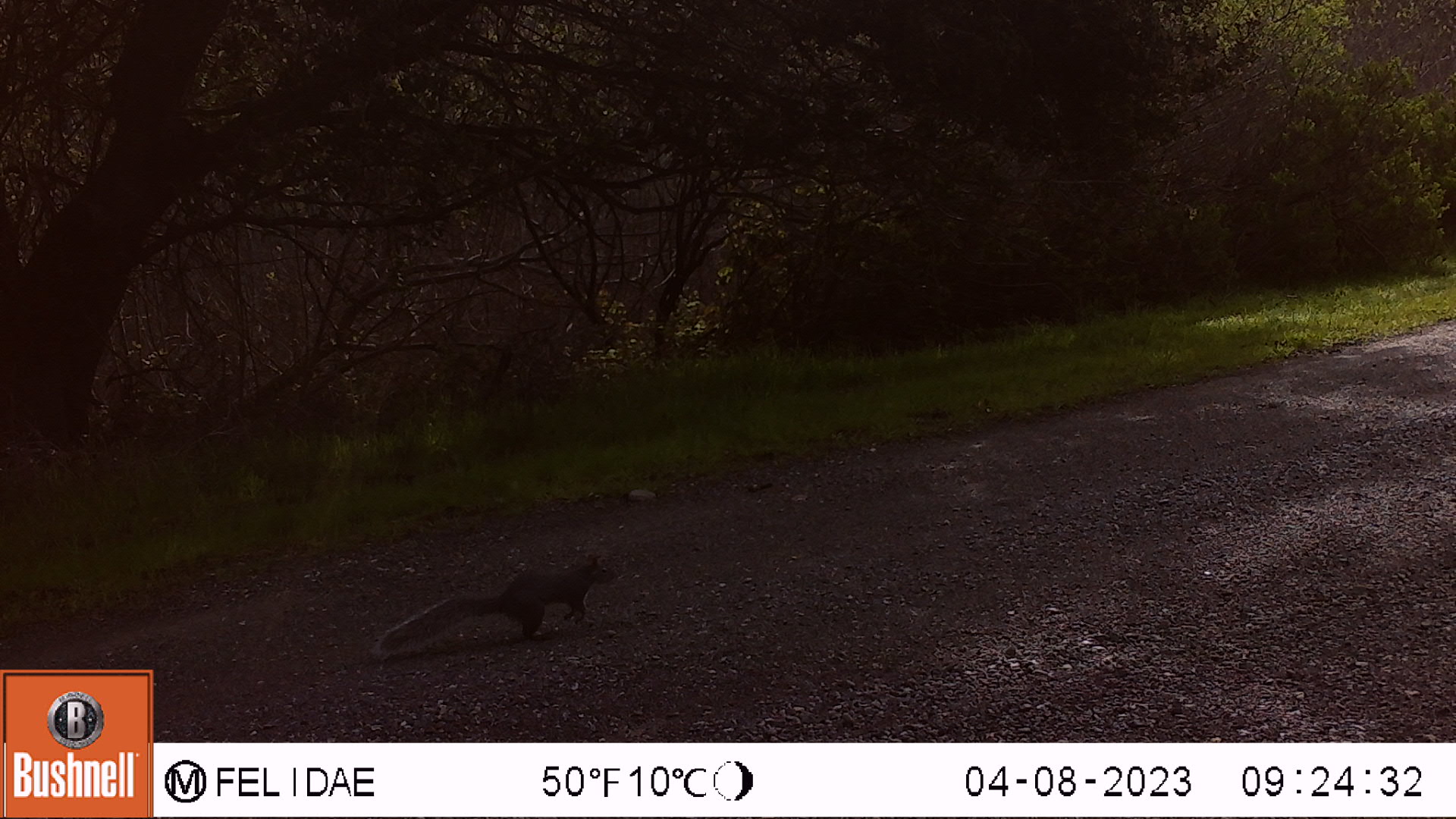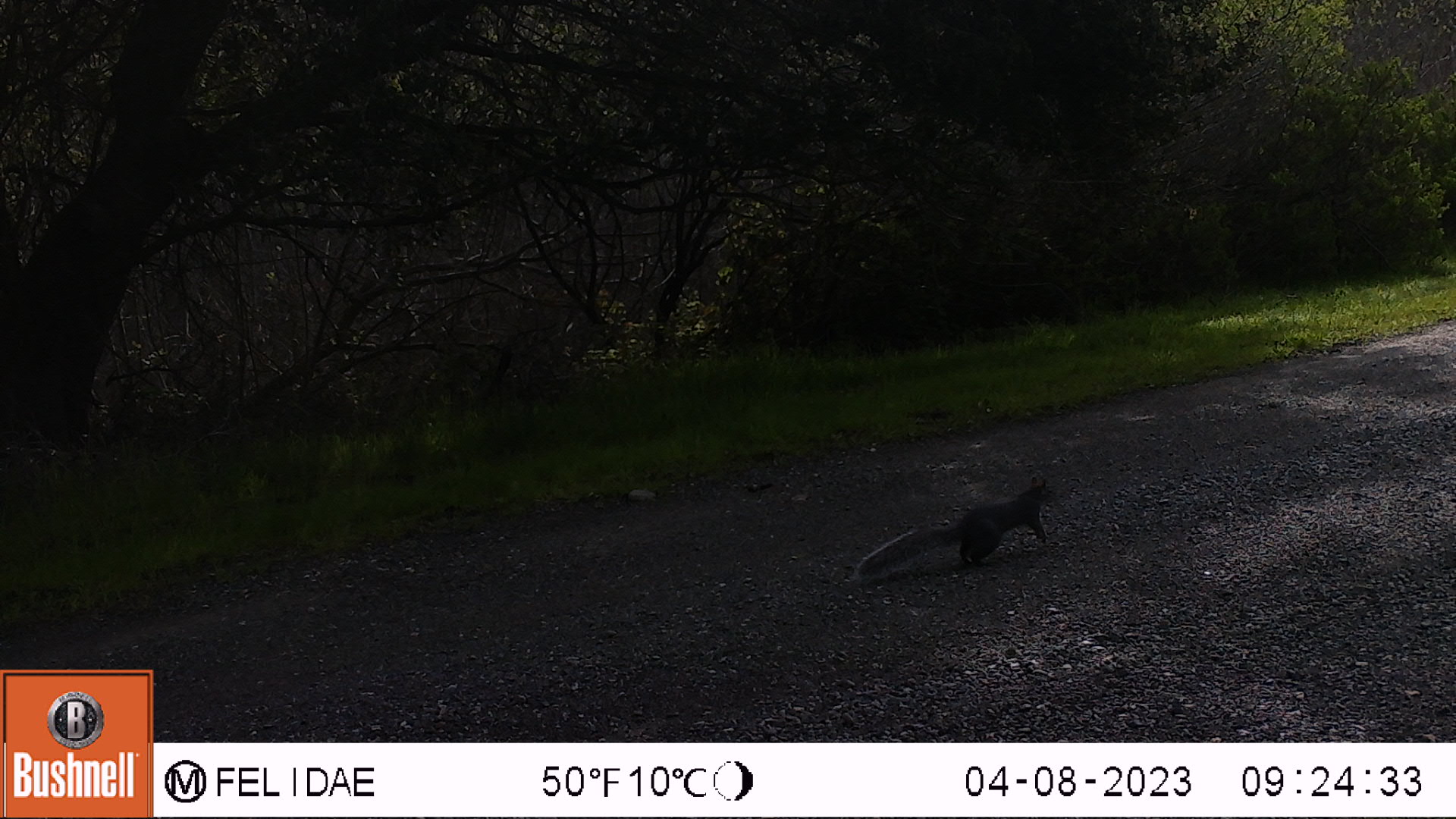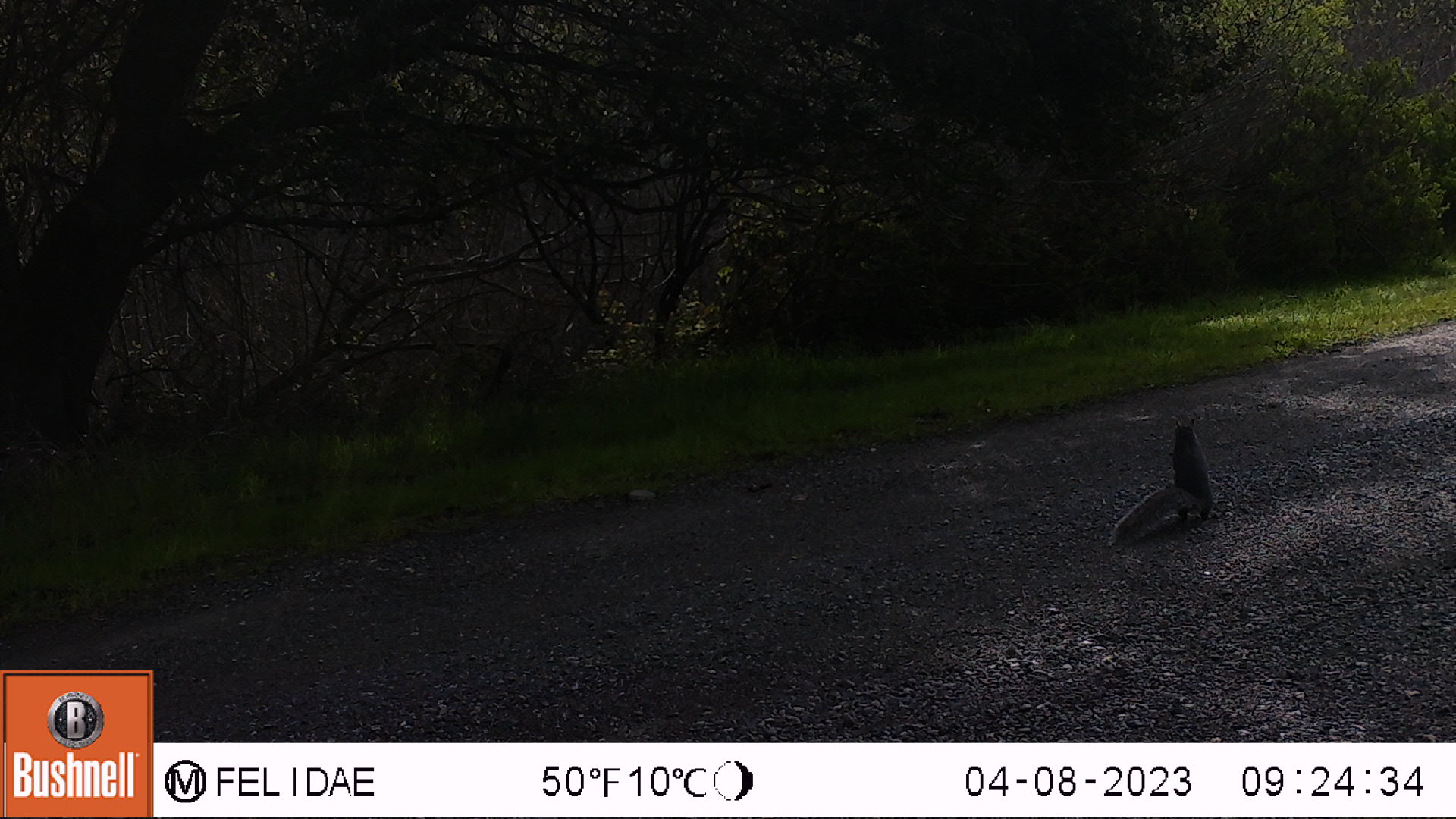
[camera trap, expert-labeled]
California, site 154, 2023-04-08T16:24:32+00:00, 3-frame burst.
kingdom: Animalia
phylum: Chordata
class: Mammalia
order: Rodentia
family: Sciuridae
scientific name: Sciuridae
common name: squirrel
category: unknown squirrel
Unknown squirrel (squirrel) (Sciuridae).